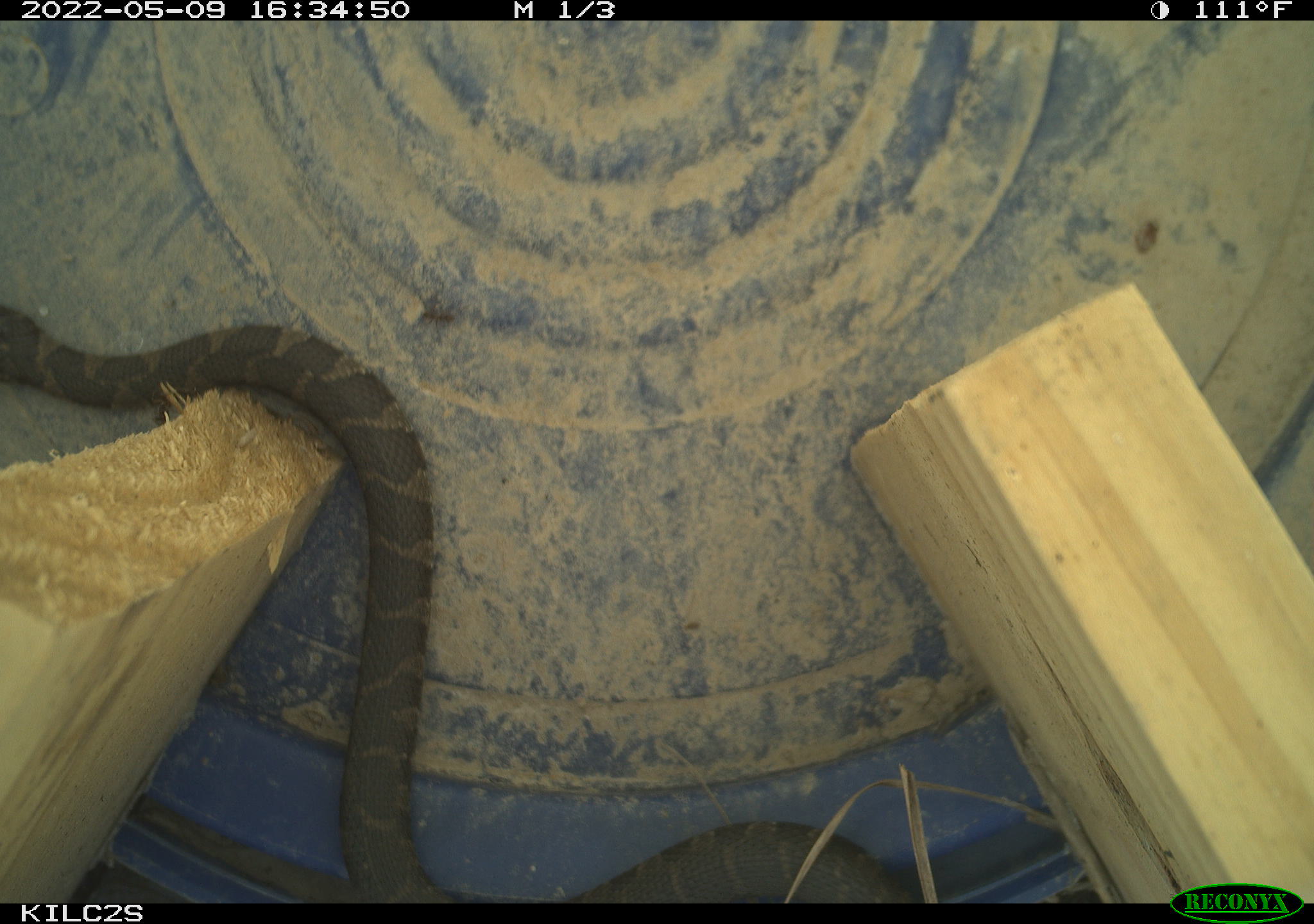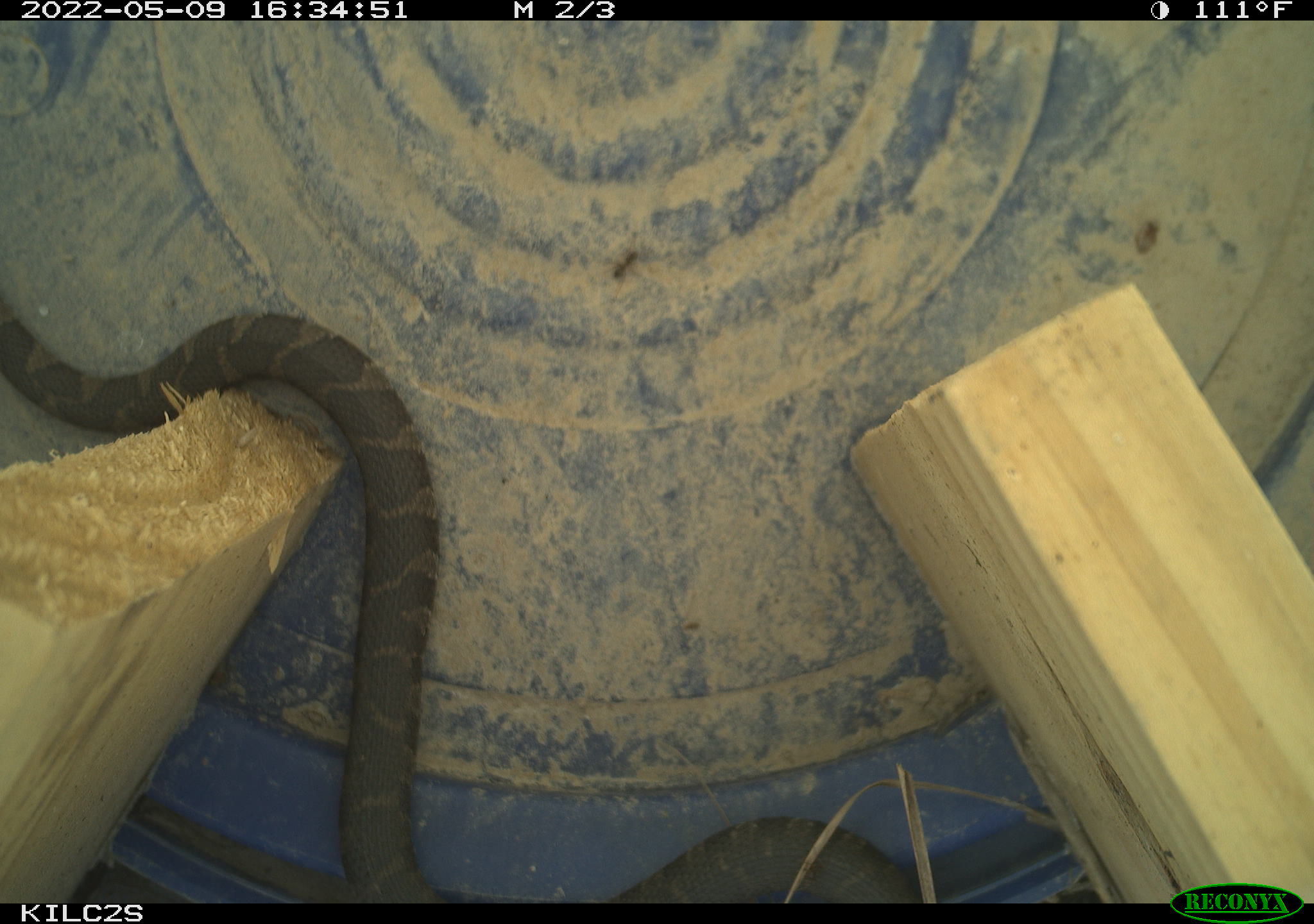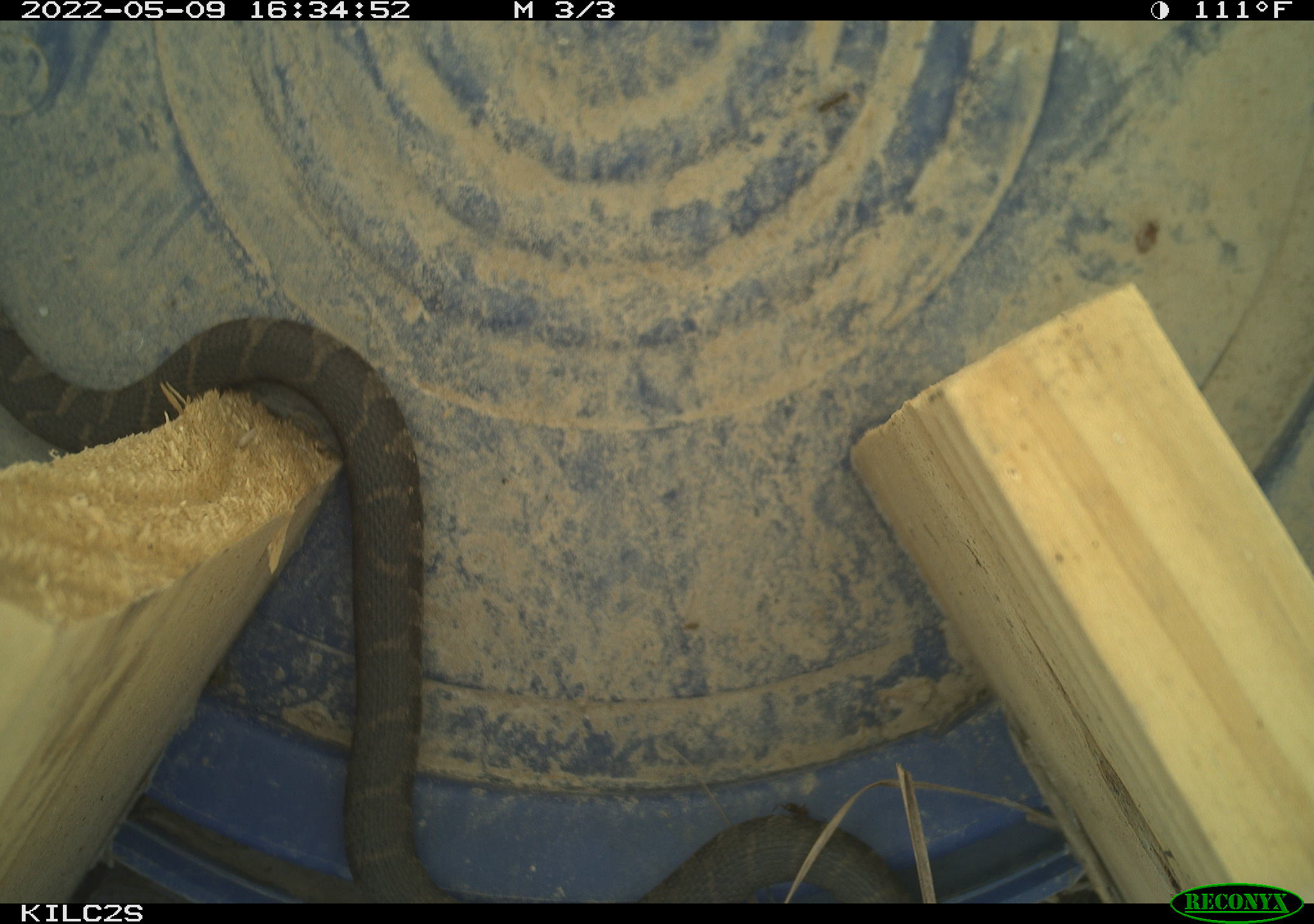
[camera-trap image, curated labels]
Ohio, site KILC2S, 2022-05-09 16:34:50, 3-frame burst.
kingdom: Animalia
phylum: Chordata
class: Reptilia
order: Squamata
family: Colubridae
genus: Nerodia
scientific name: Nerodia sipedon sipedon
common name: northern watersnake